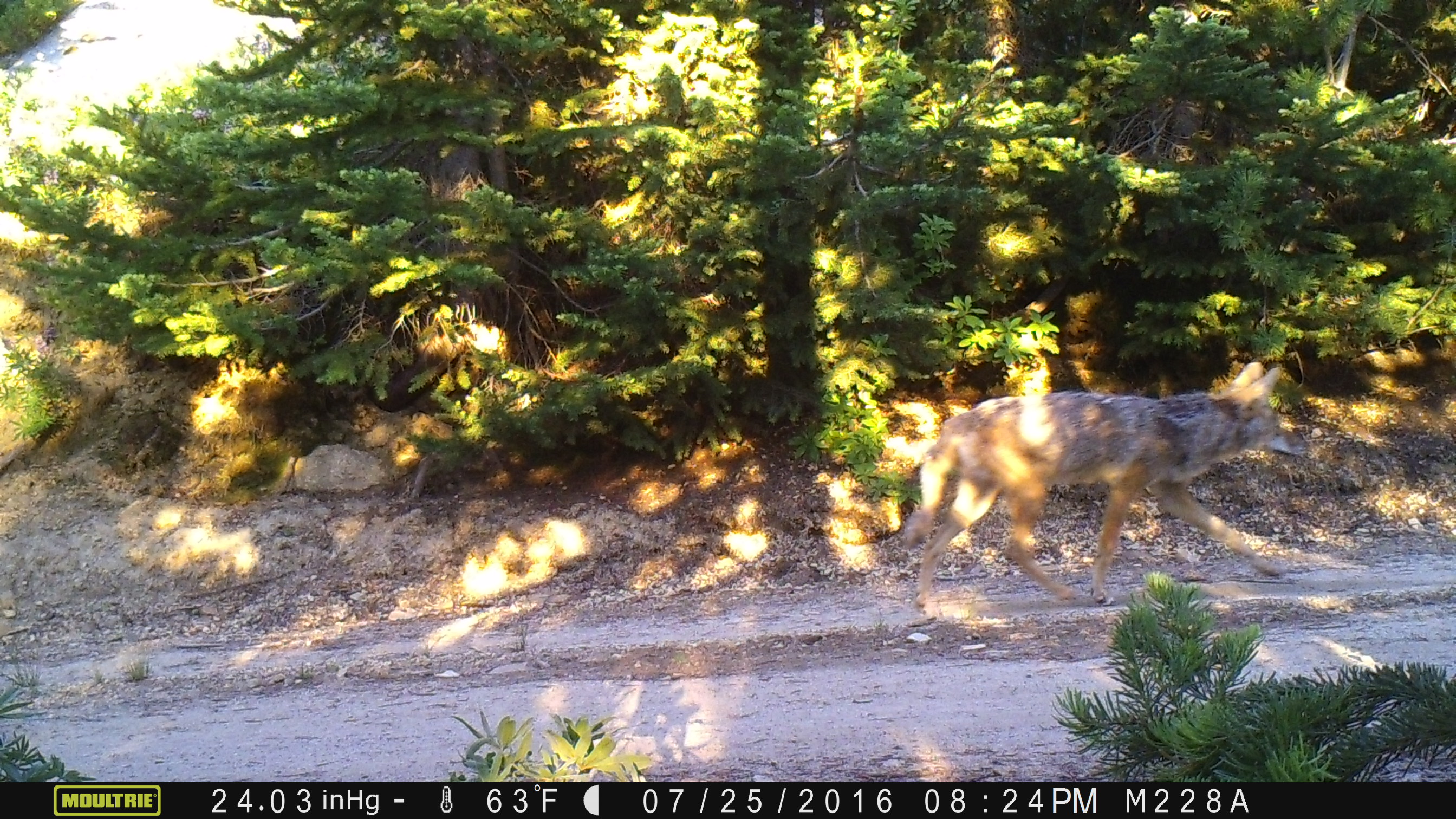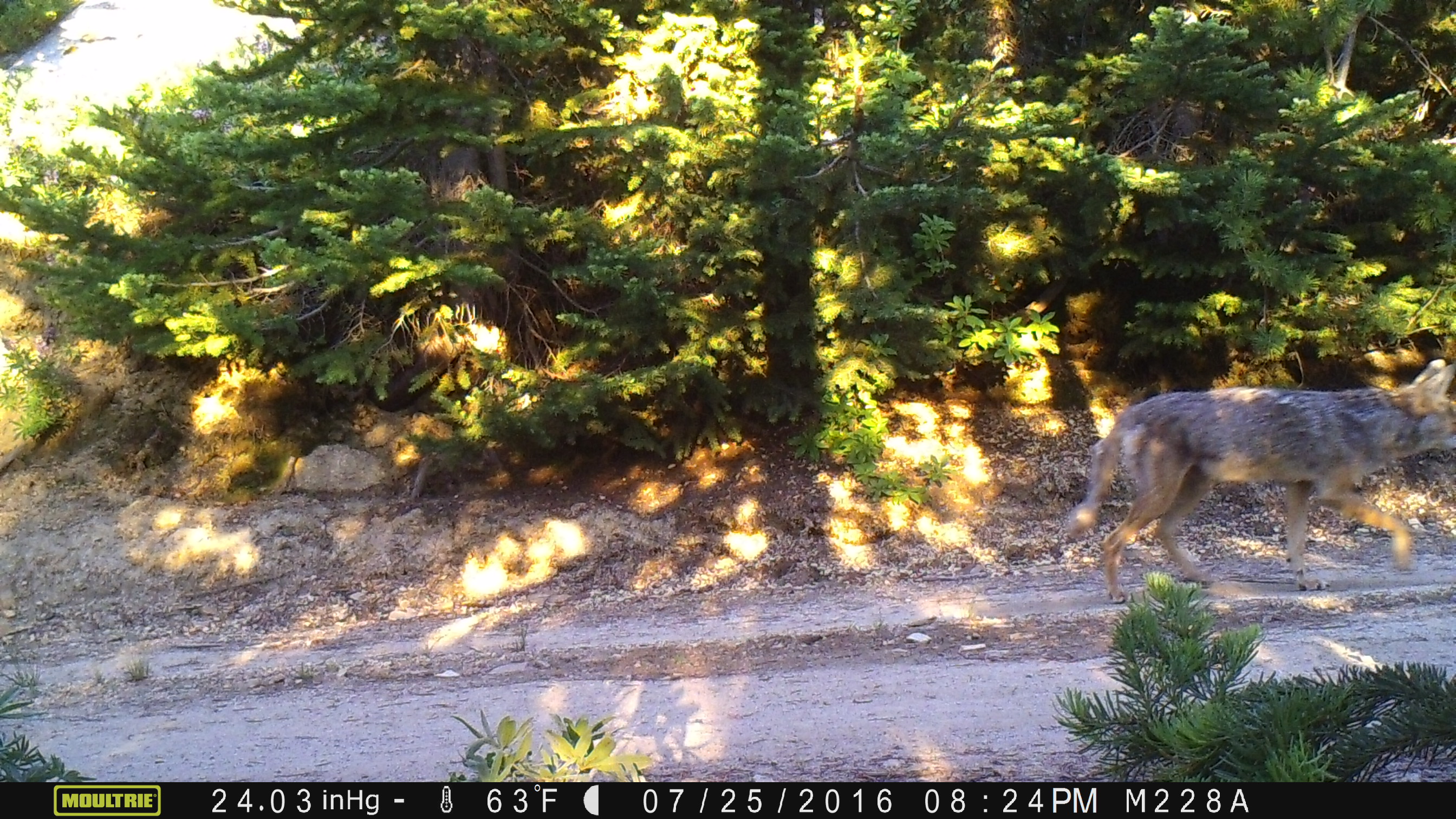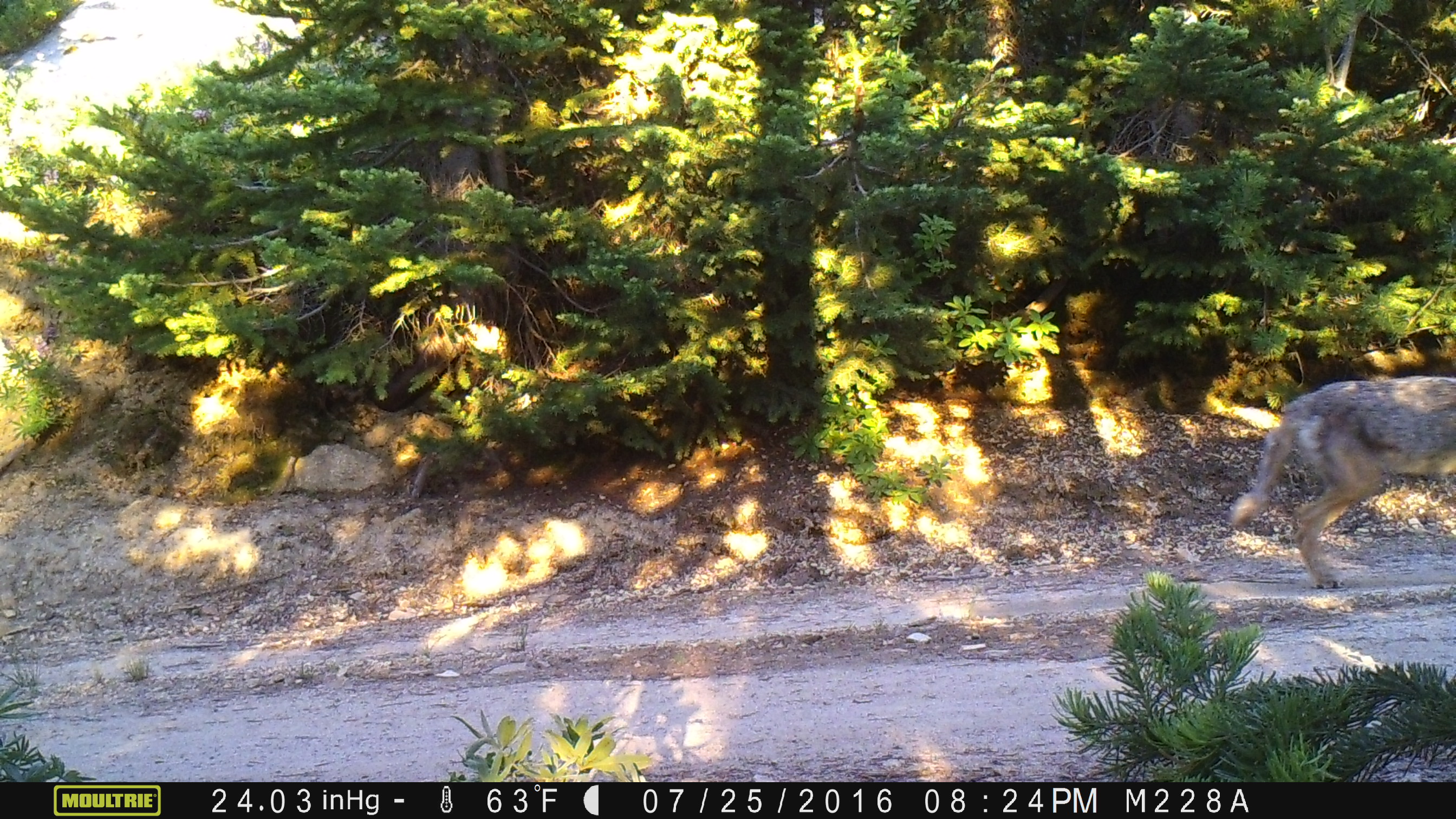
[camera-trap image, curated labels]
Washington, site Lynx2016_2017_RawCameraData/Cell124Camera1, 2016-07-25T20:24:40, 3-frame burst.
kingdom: Animalia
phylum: Chordata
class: Mammalia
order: Carnivora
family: Canidae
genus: Canis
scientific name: Canis latrans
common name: coyote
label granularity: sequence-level